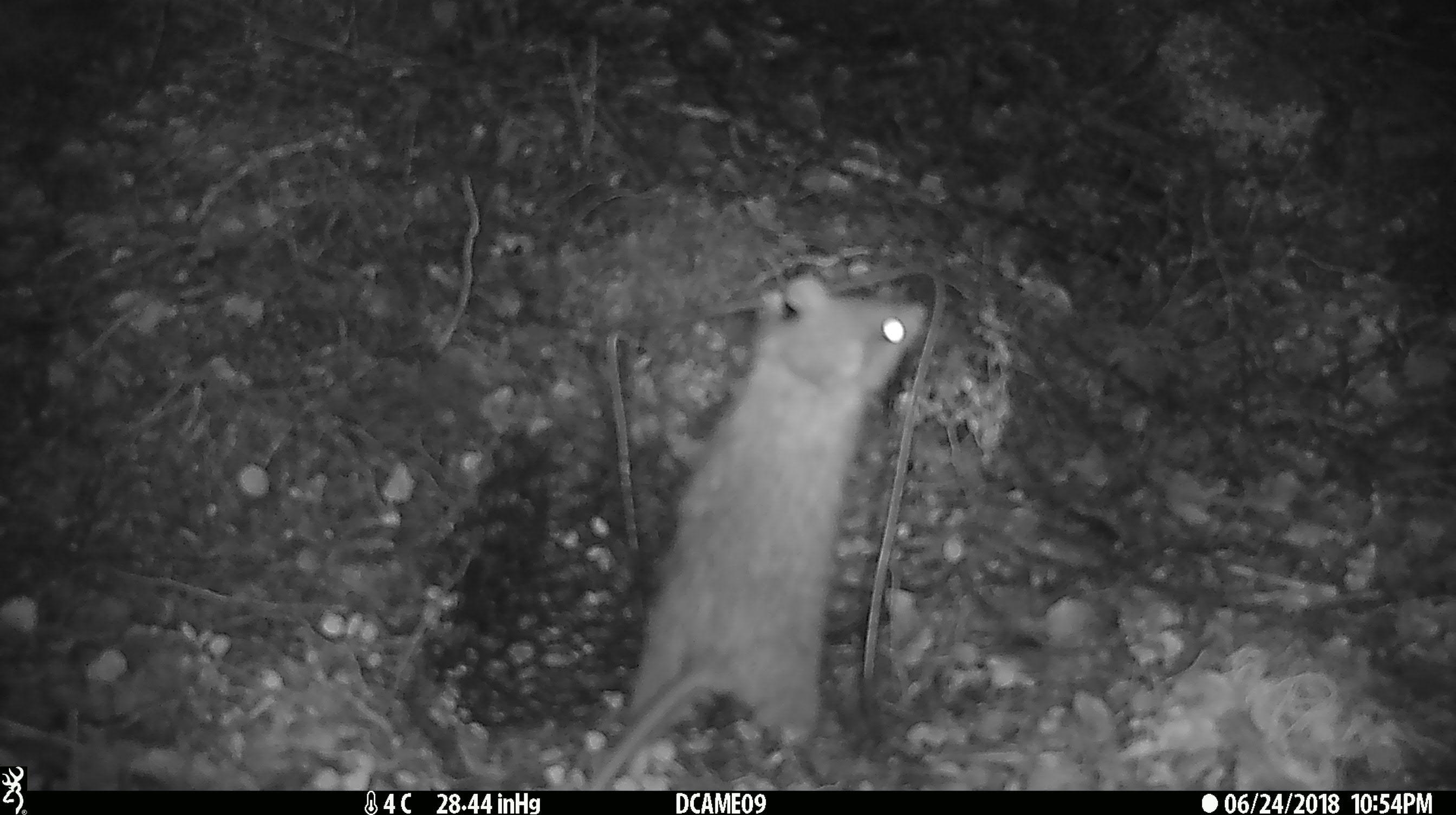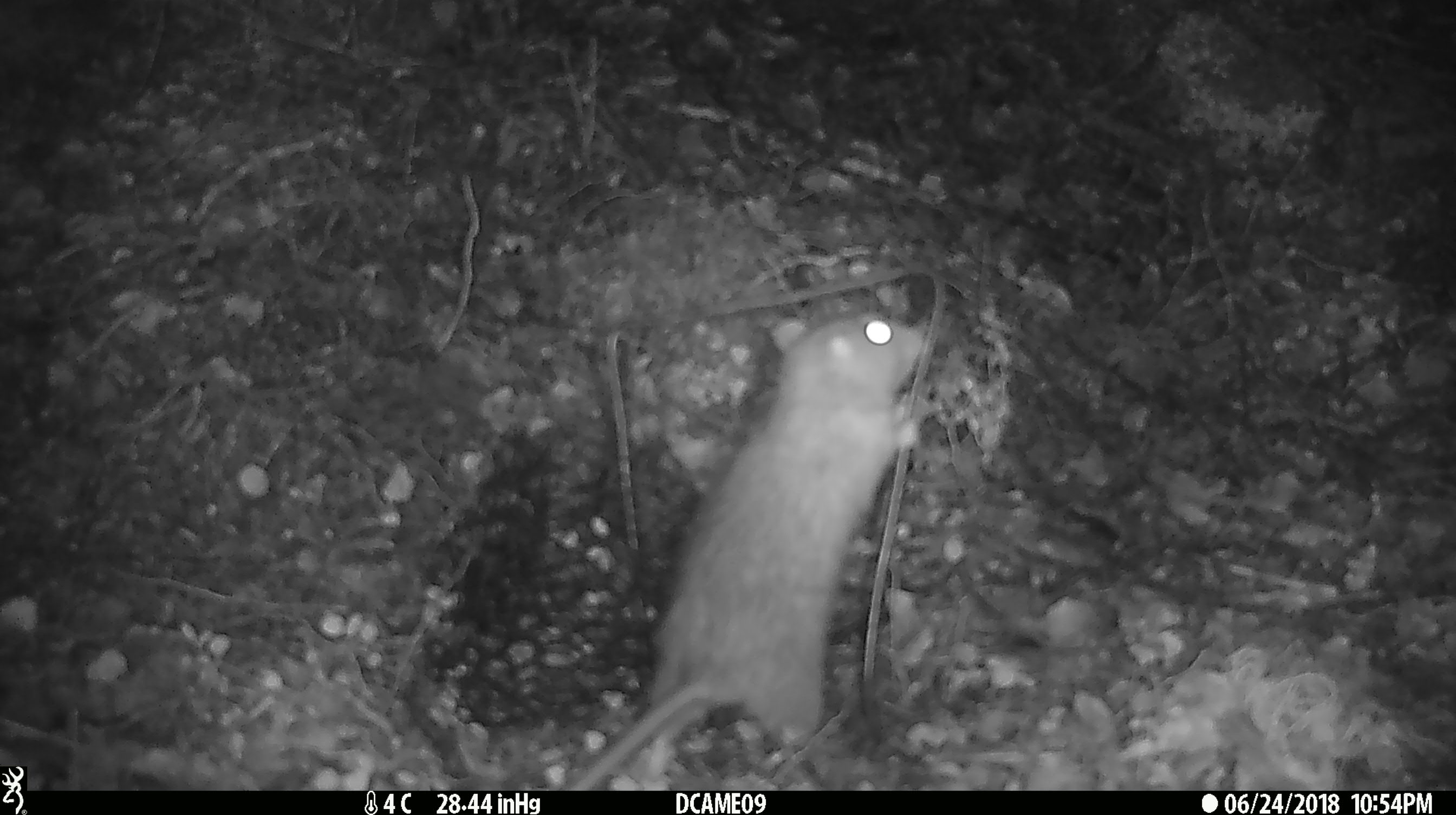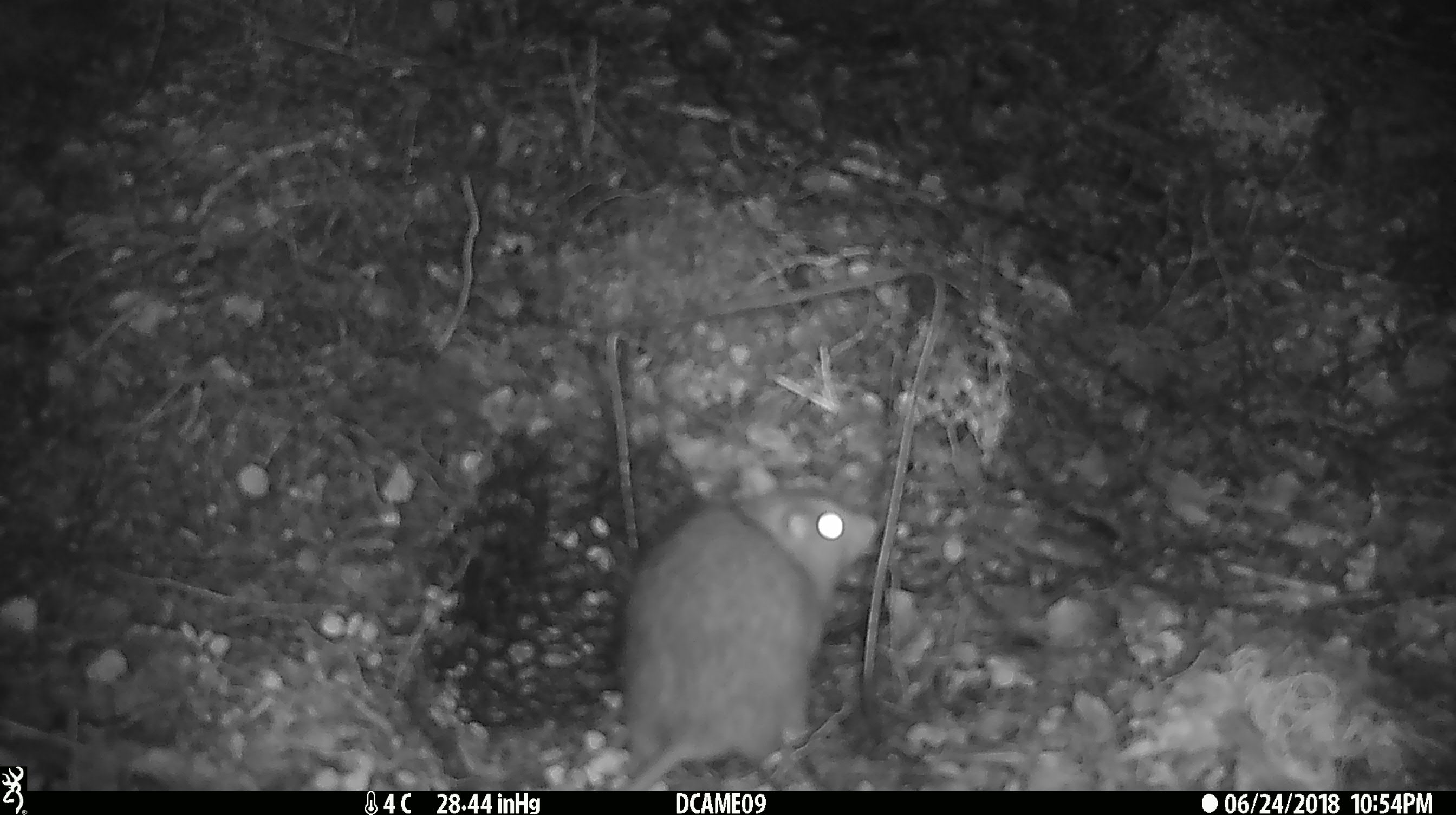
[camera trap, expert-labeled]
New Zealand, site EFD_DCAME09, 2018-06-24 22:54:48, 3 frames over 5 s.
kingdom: Animalia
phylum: Chordata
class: Mammalia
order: Rodentia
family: Muridae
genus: Rattus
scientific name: Rattus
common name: rat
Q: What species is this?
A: Rat (Rattus).